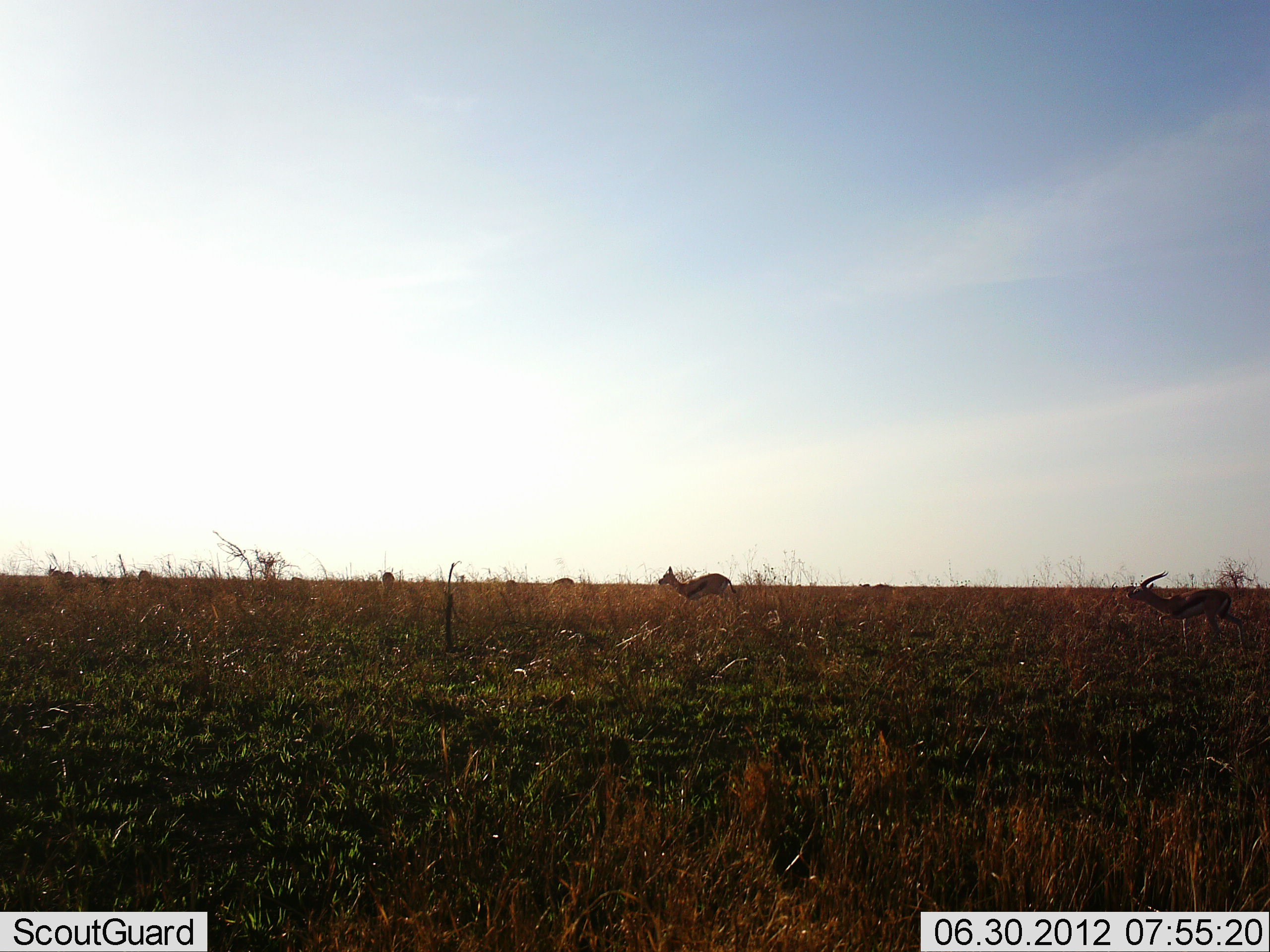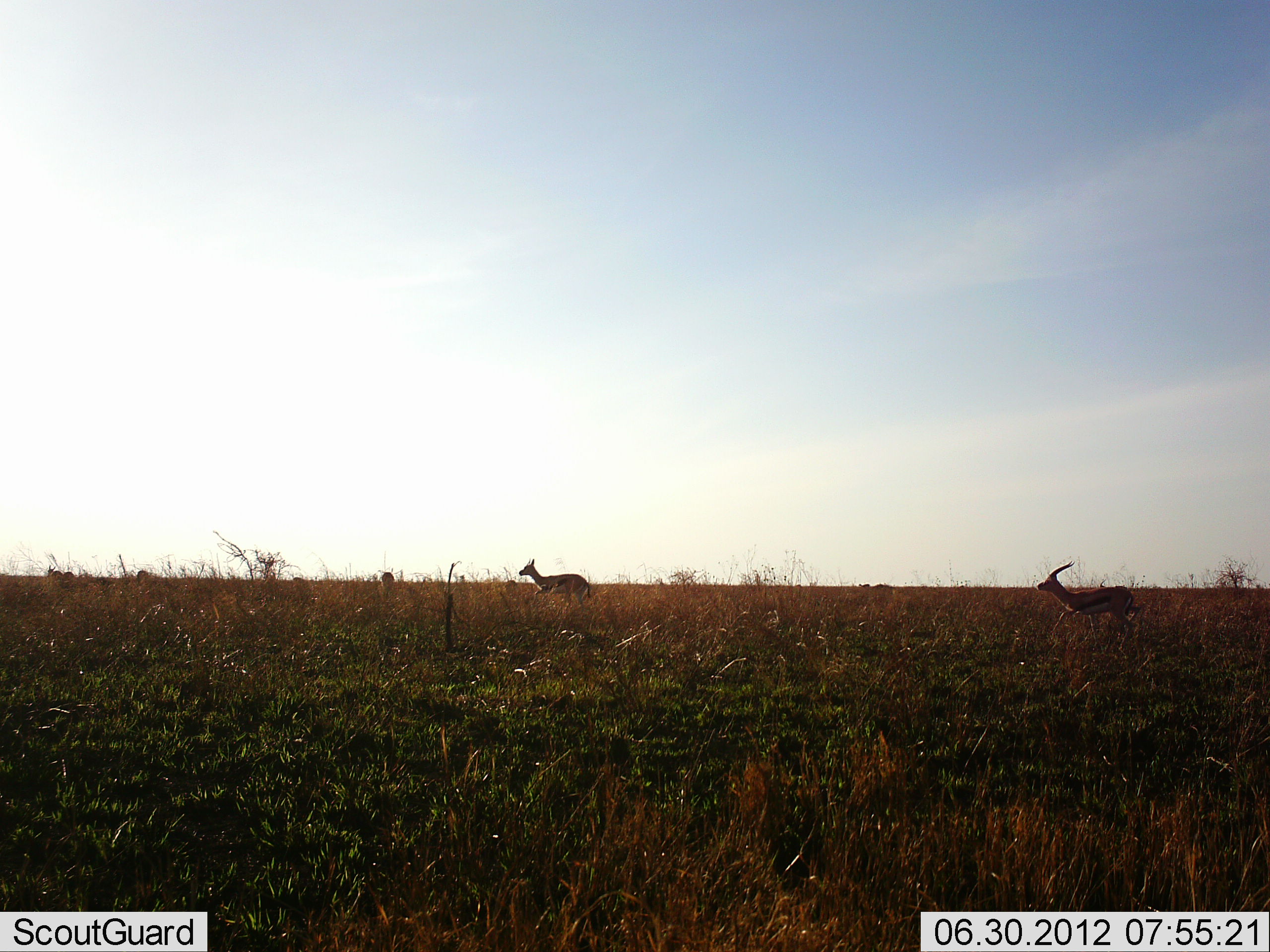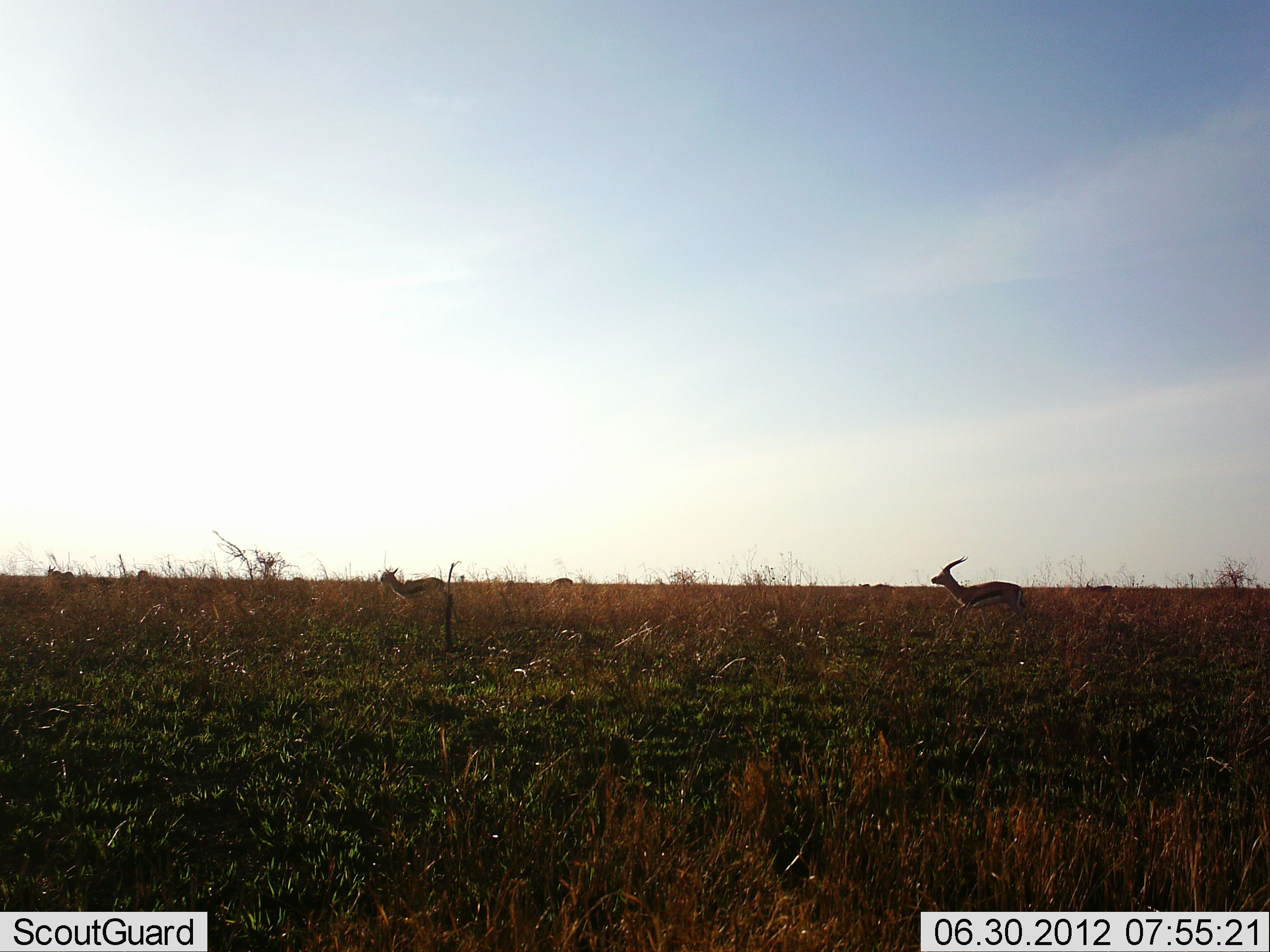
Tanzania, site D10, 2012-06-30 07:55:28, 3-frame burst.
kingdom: Animalia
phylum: Chordata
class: Mammalia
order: Artiodactyla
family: Bovidae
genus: Eudorcas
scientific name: Eudorcas thomsonii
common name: thomson's gazelle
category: gazellethomsons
Gazellethomsons (thomson's gazelle) (Eudorcas thomsonii), count 2. Behavior (volunteer vote fractions): standing 18%, resting 0%, moving 91%, interacting 9%. Young present (vote fraction): 0%. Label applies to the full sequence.